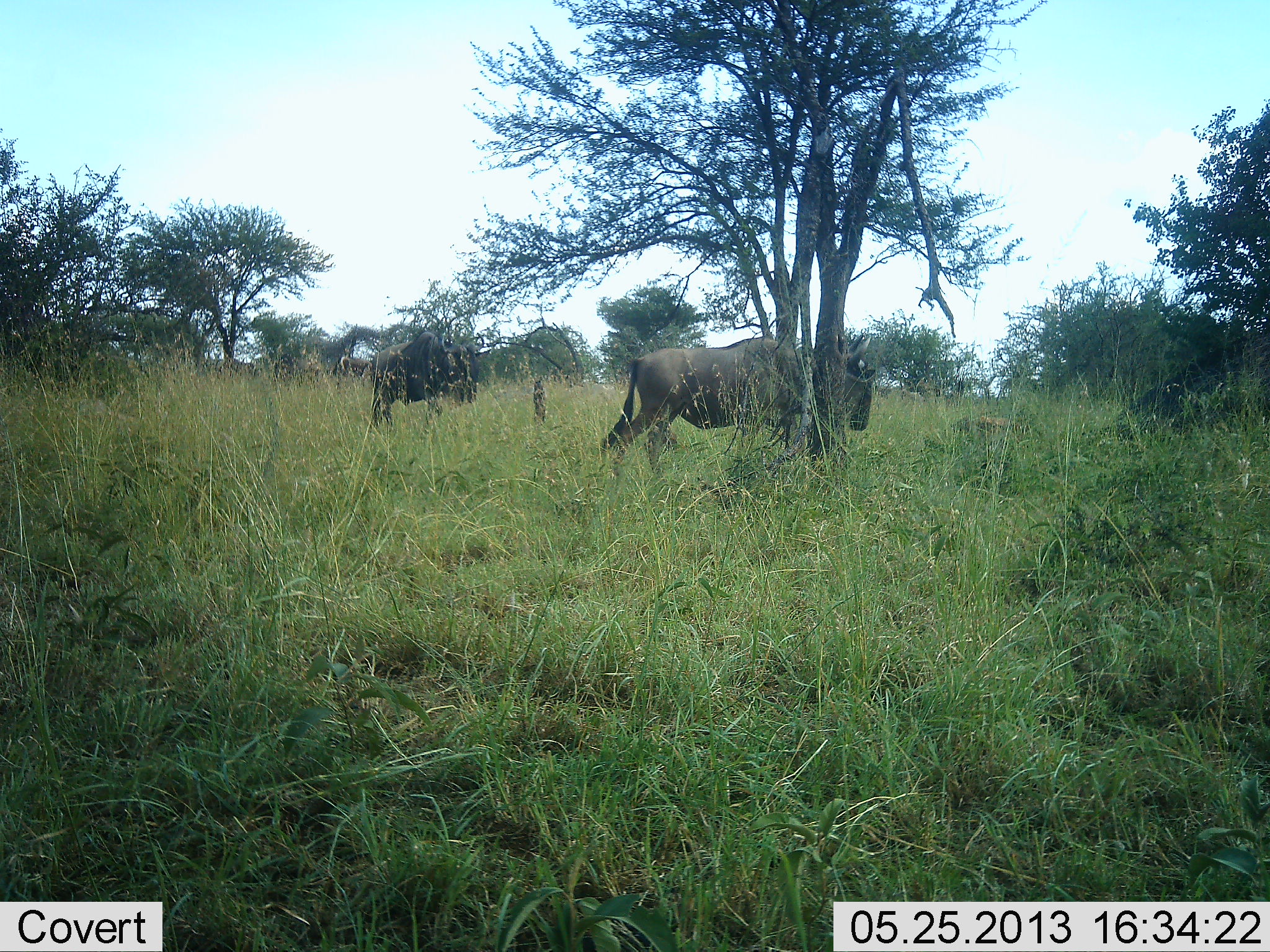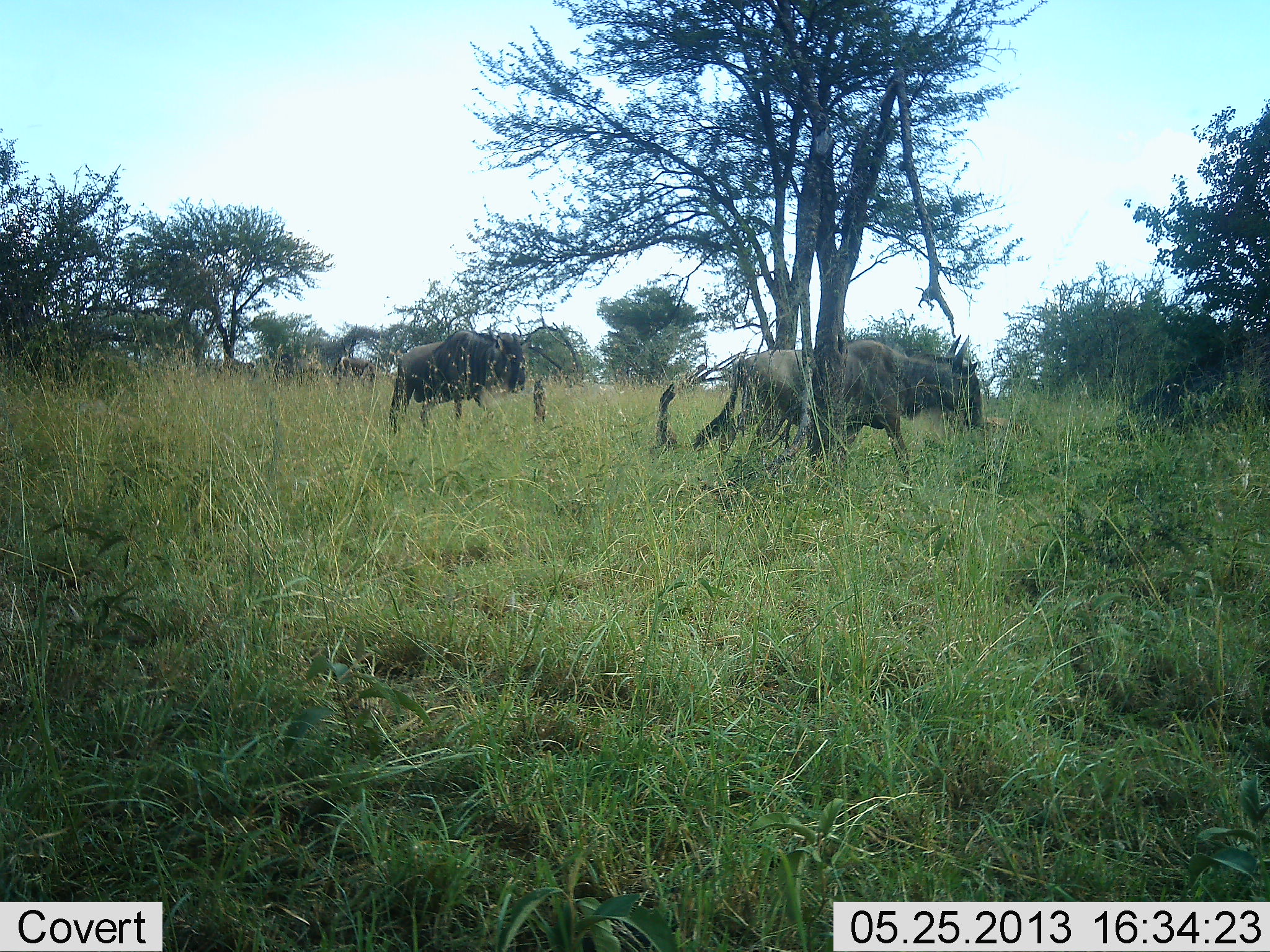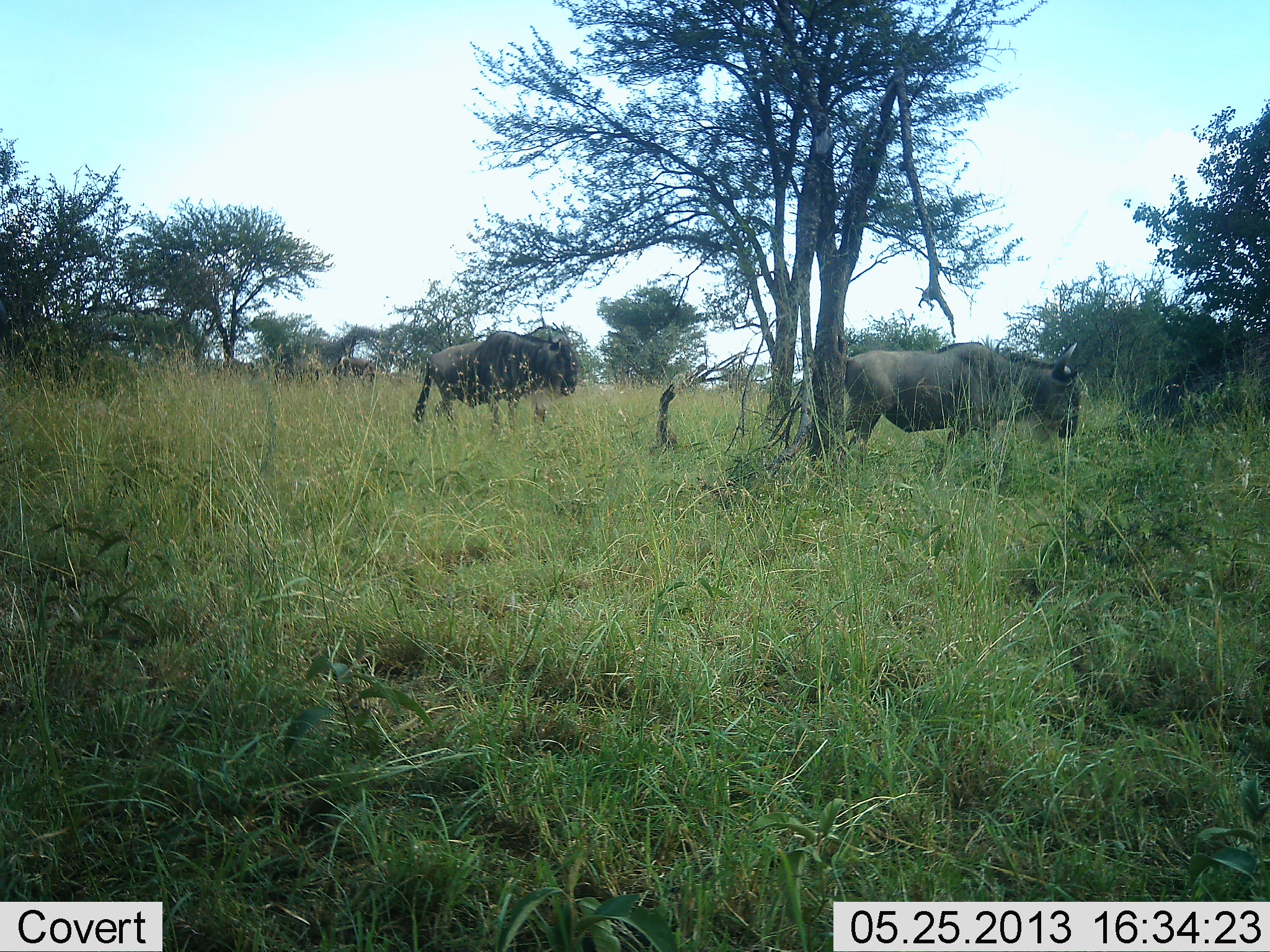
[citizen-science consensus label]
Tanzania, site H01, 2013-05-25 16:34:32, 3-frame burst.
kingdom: Animalia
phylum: Chordata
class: Mammalia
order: Artiodactyla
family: Bovidae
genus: Connochaetes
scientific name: Connochaetes taurinus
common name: blue wildebeest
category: wildebeest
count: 2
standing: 6%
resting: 0%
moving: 100%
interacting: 0%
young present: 0%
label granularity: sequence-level